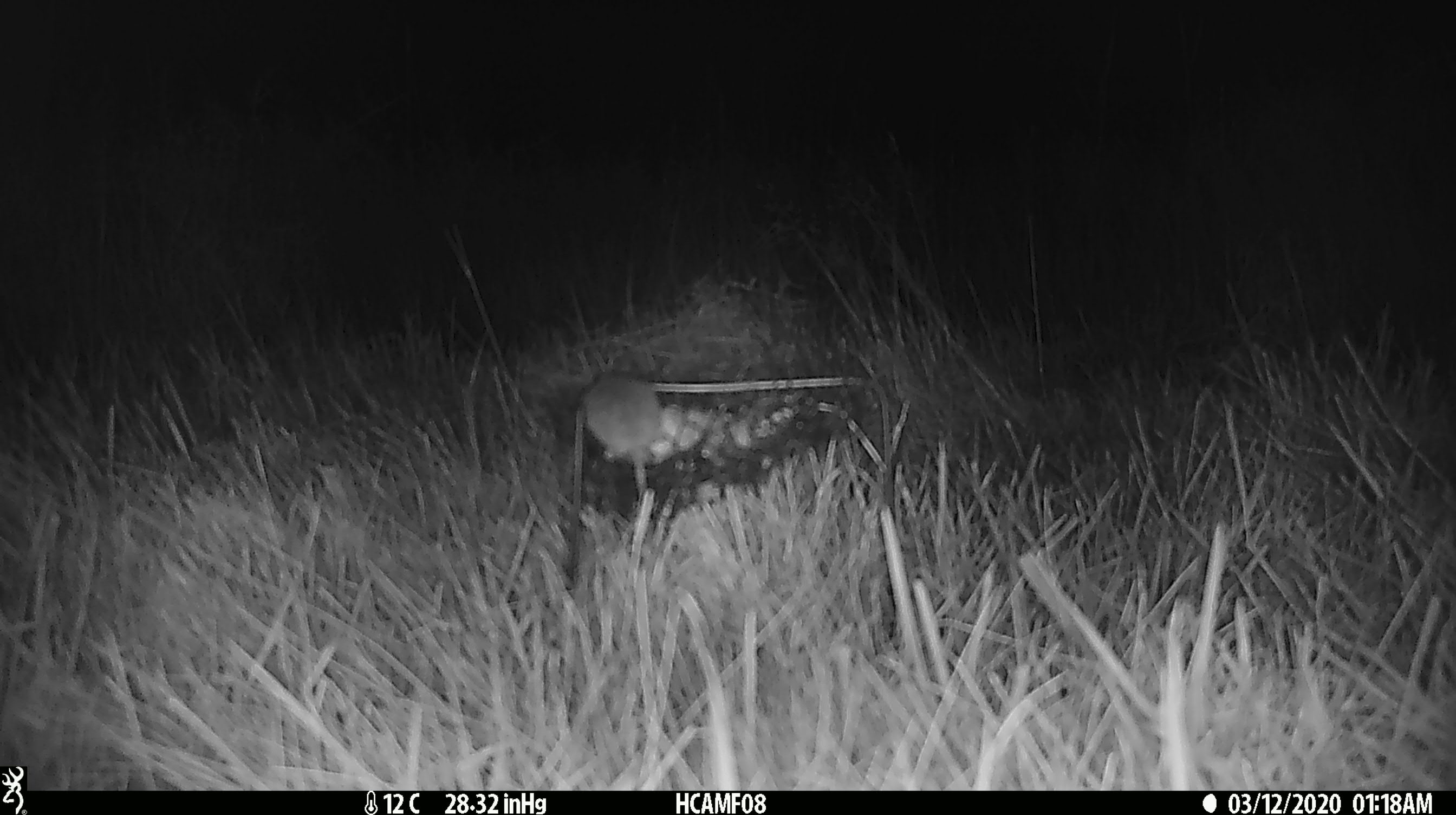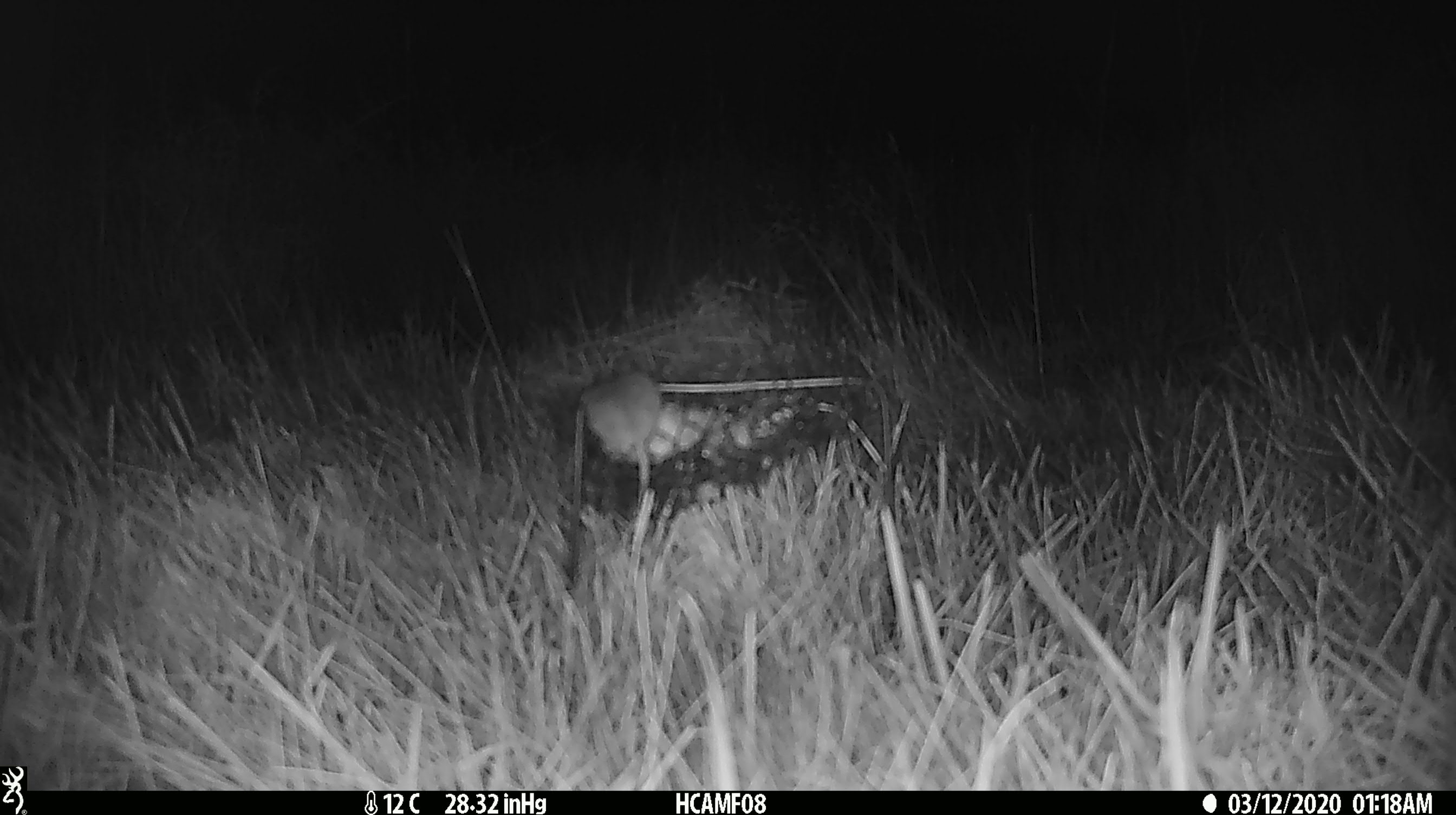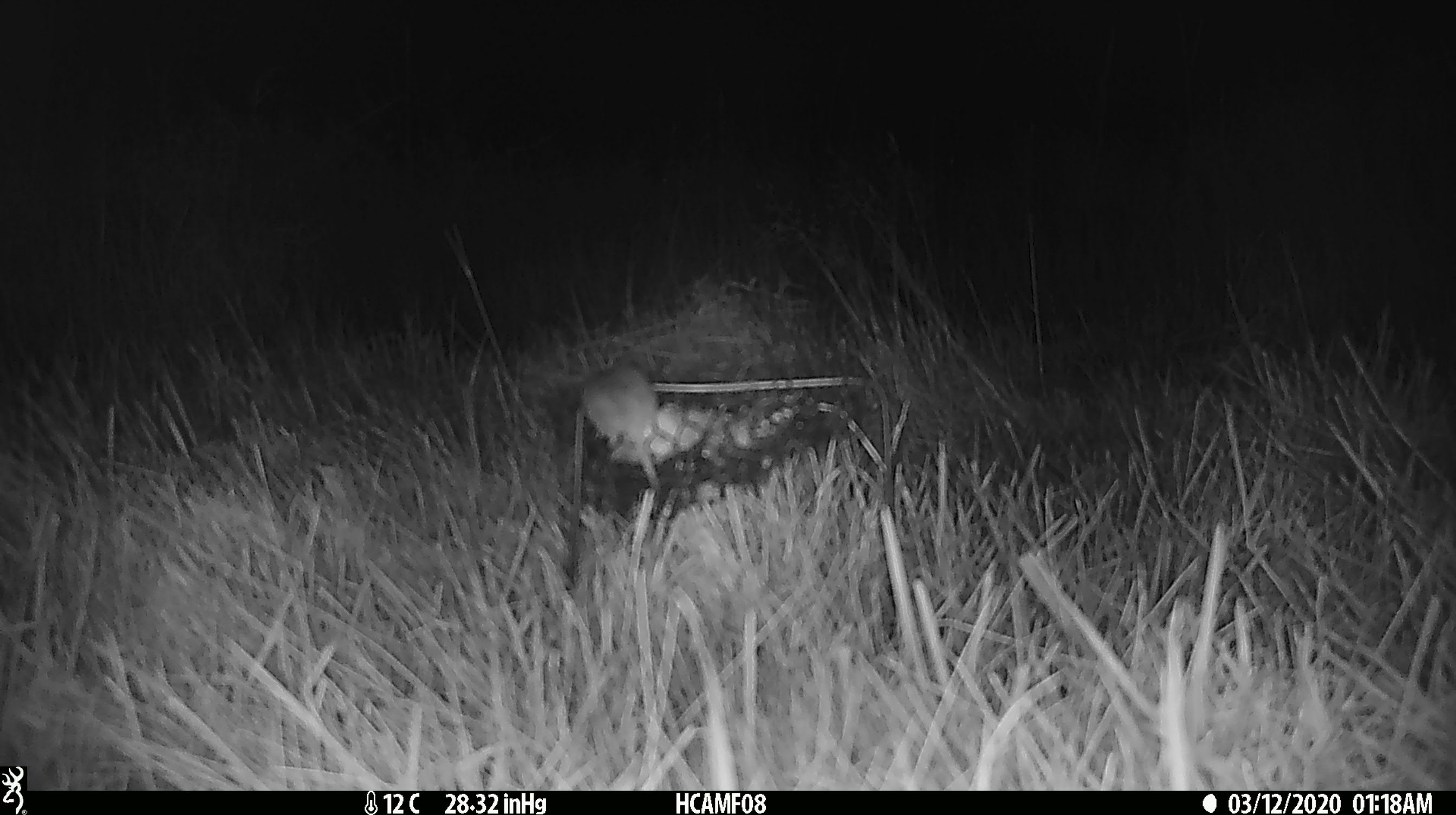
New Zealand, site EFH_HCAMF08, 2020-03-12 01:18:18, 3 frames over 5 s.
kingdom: Animalia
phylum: Chordata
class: Mammalia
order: Rodentia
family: Muridae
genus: Mus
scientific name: Mus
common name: mouse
Mouse (Mus).